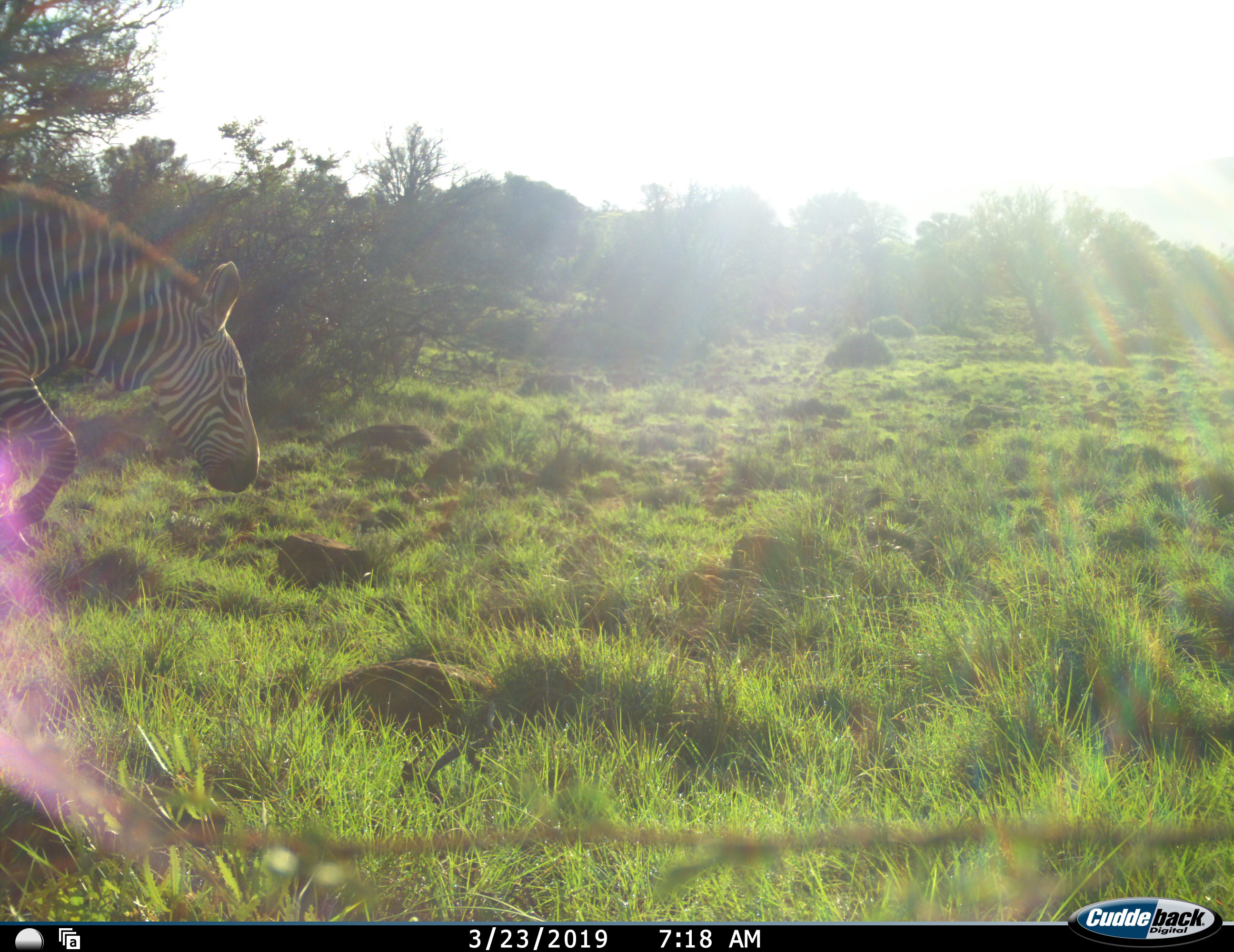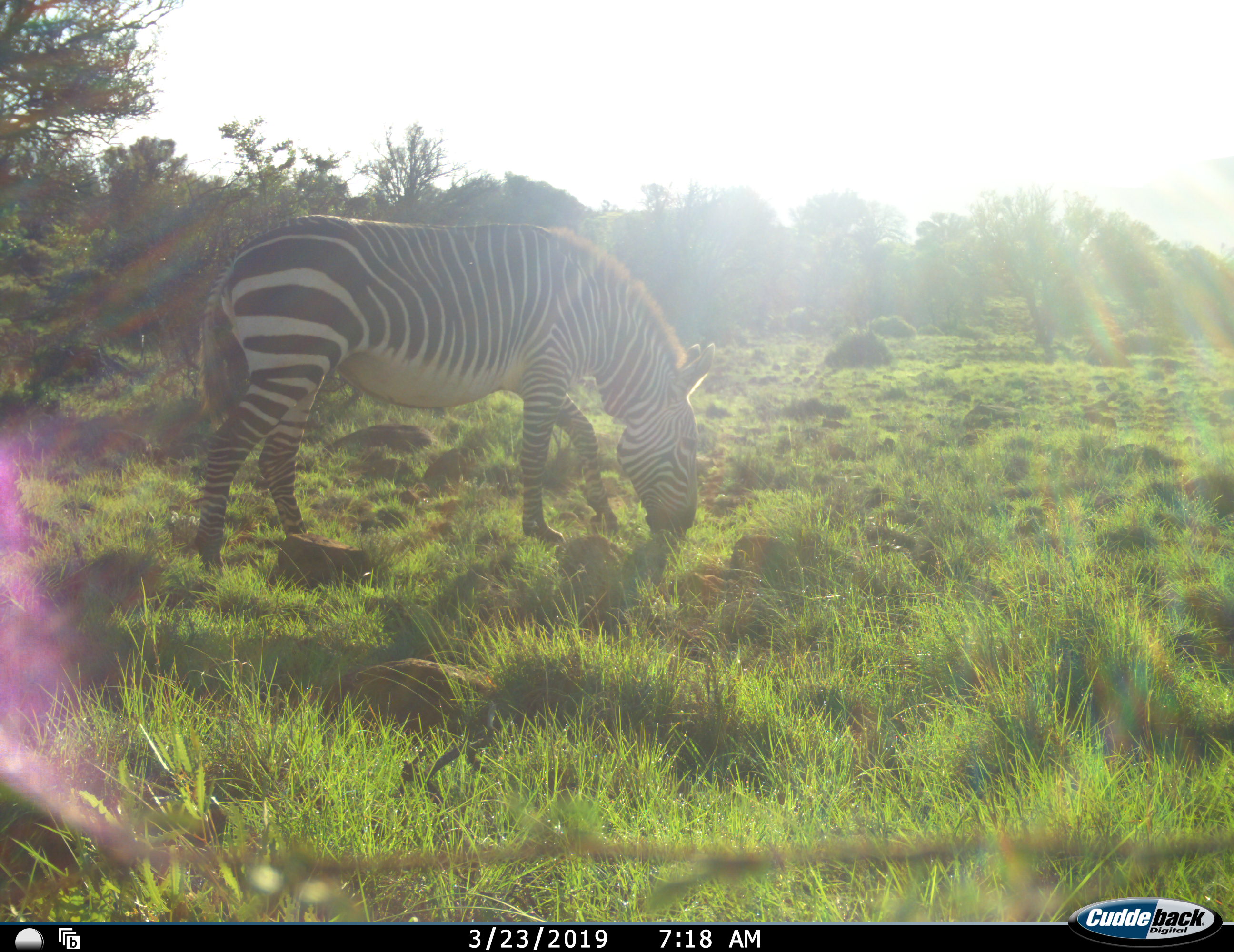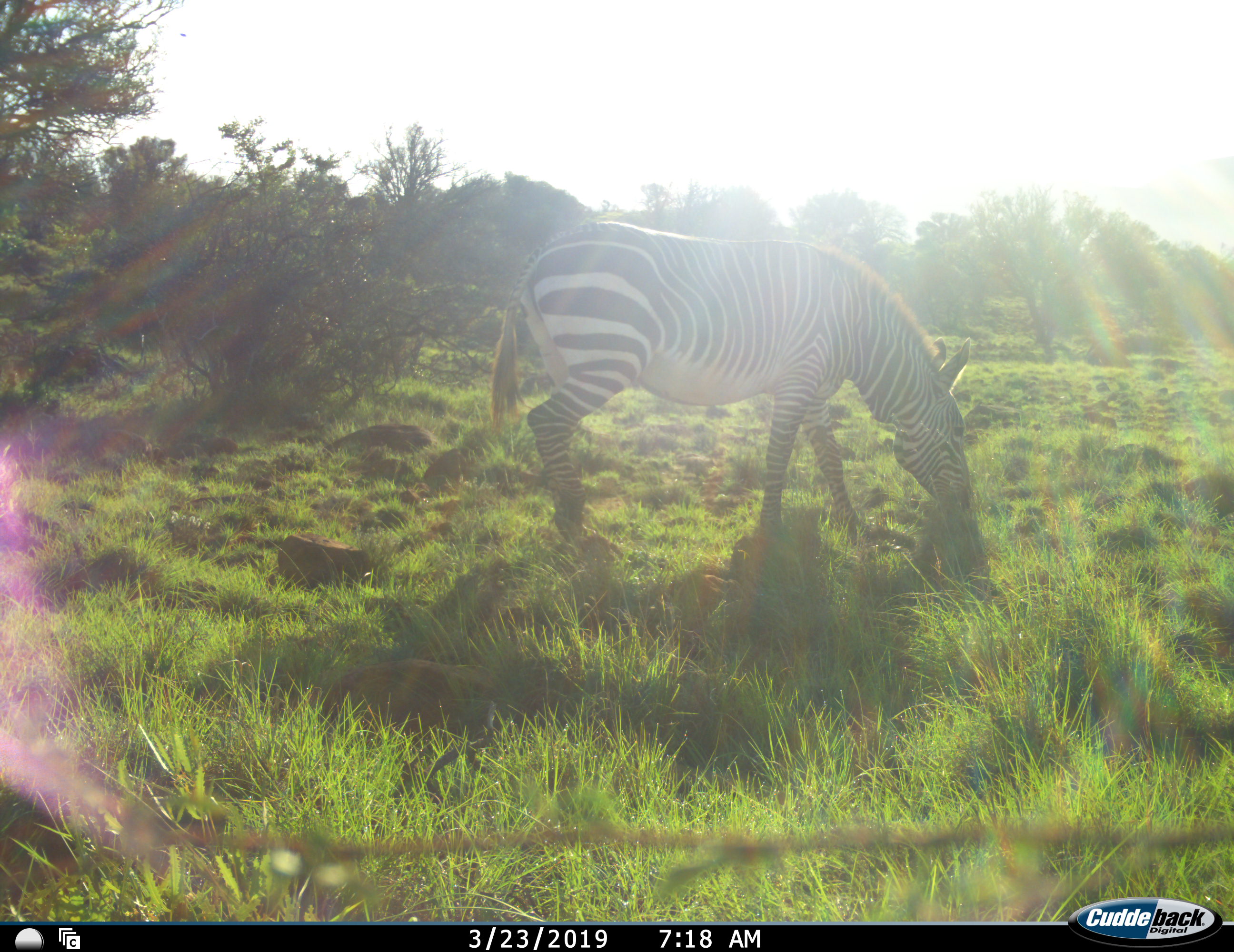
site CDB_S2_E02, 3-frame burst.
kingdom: Animalia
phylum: Chordata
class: Mammalia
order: Perissodactyla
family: Equidae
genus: Equus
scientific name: Equus zebra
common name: mountain zebra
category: zebramountain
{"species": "zebramountain (mountain zebra) (Equus zebra)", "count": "1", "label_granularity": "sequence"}